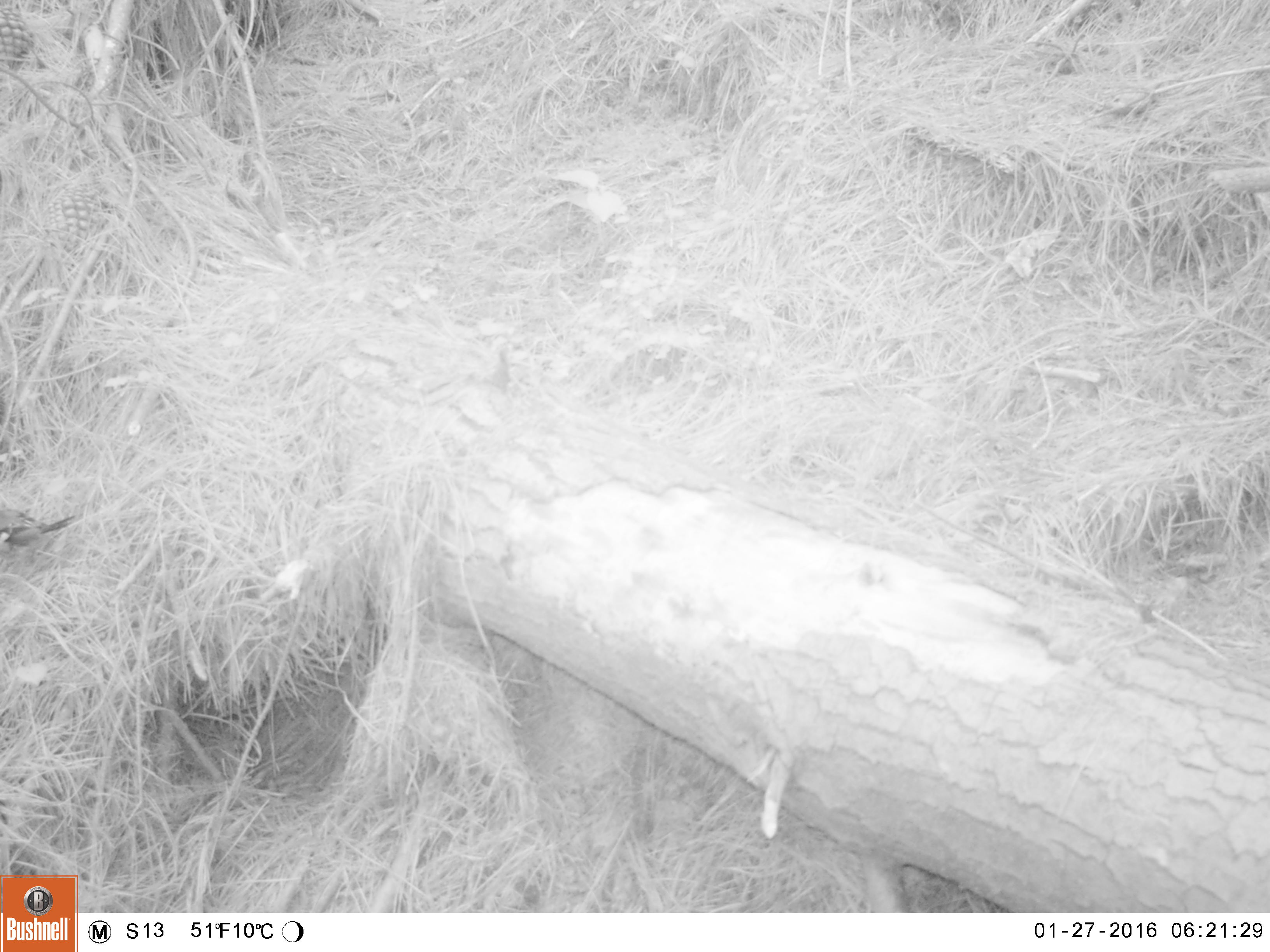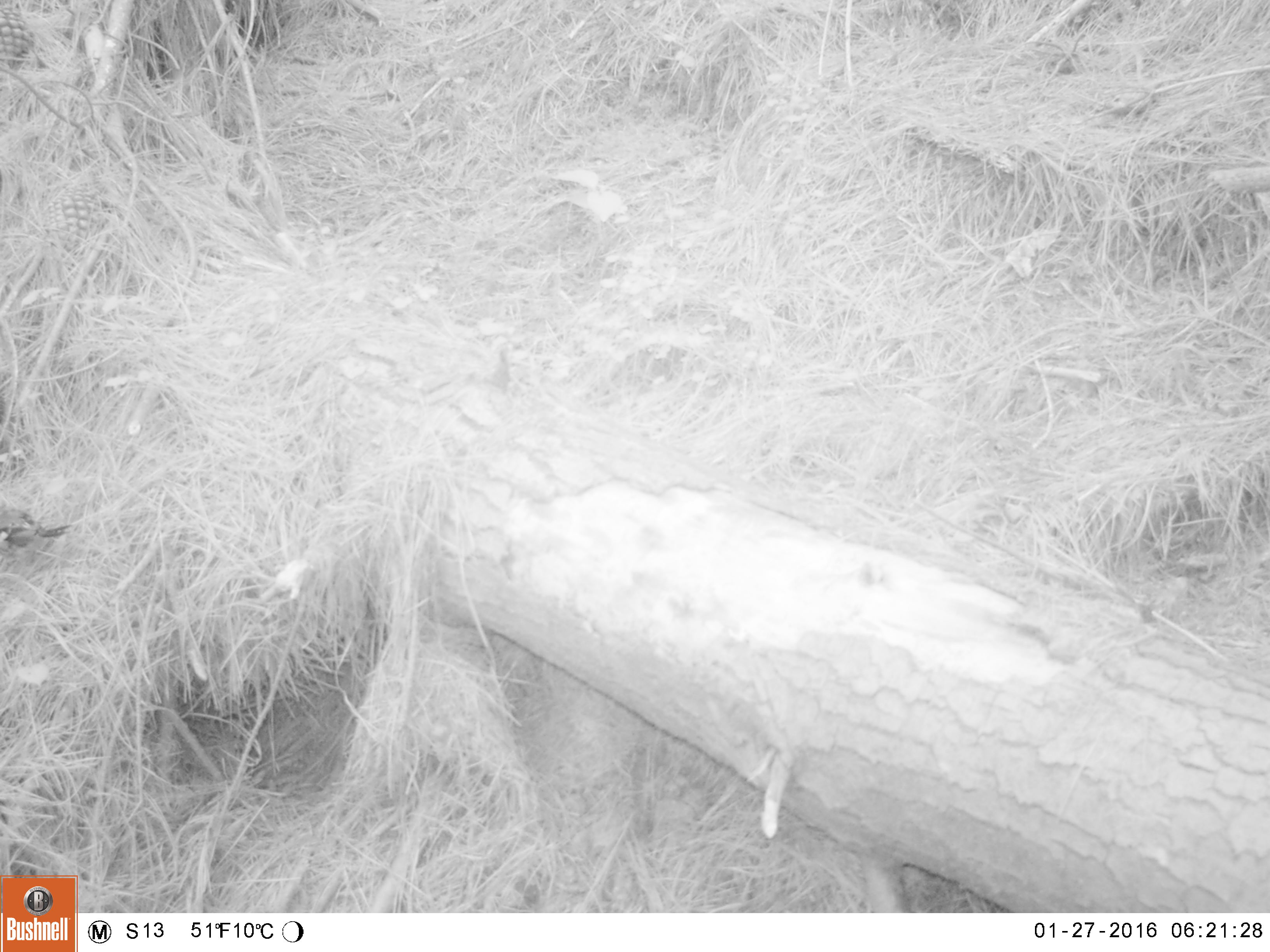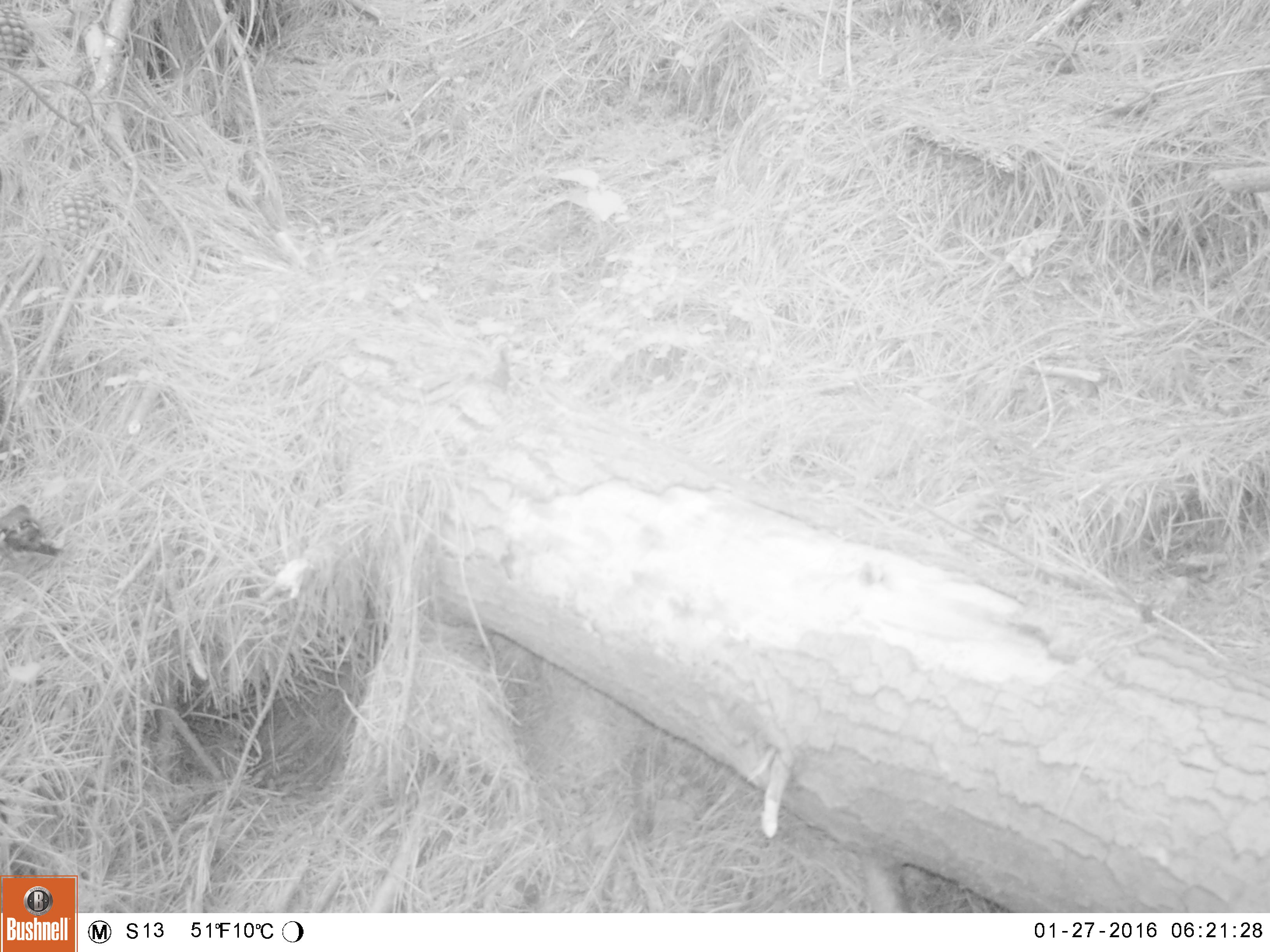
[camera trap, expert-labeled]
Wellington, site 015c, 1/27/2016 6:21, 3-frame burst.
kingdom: Animalia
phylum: Chordata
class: Aves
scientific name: Aves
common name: bird